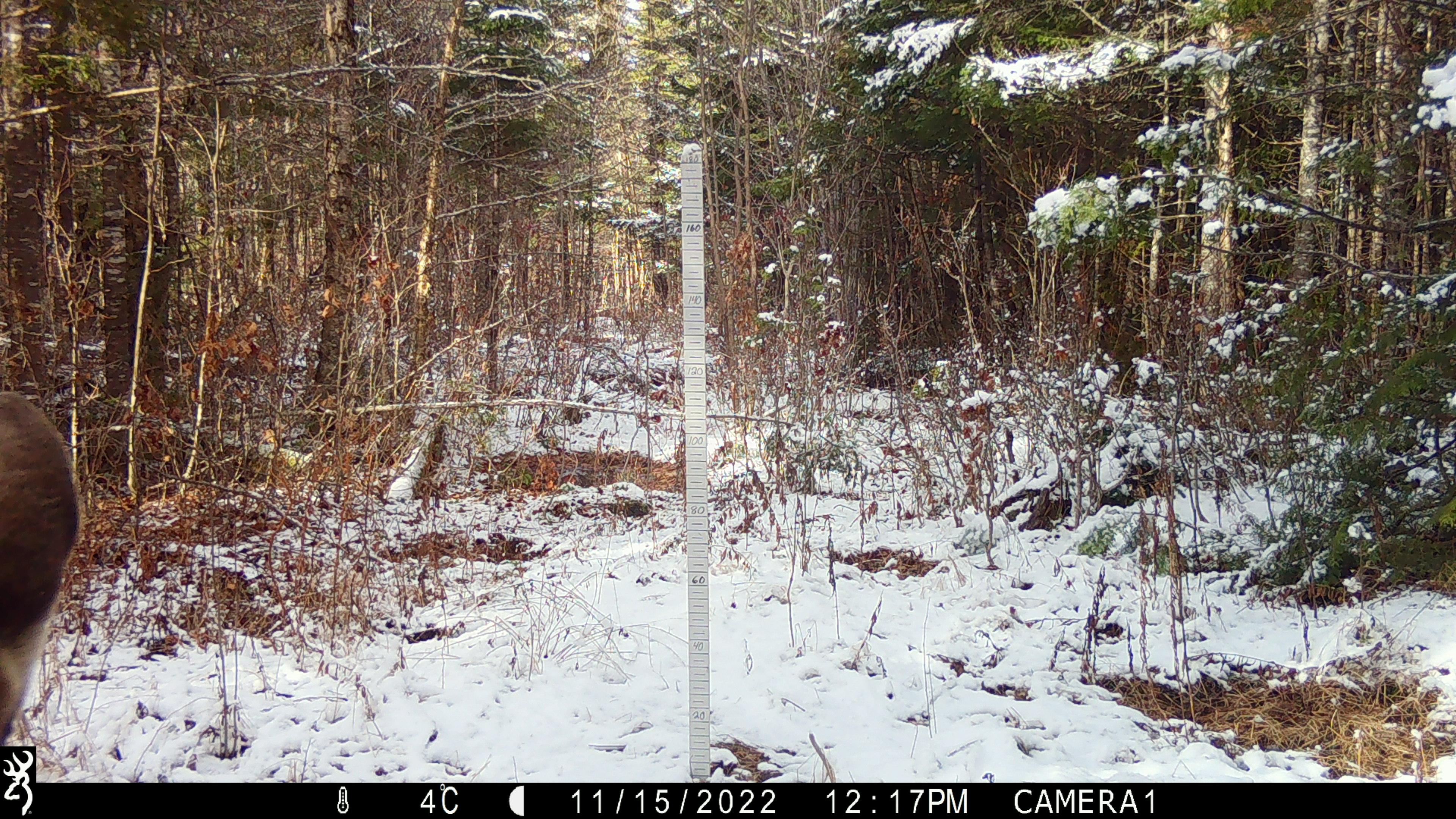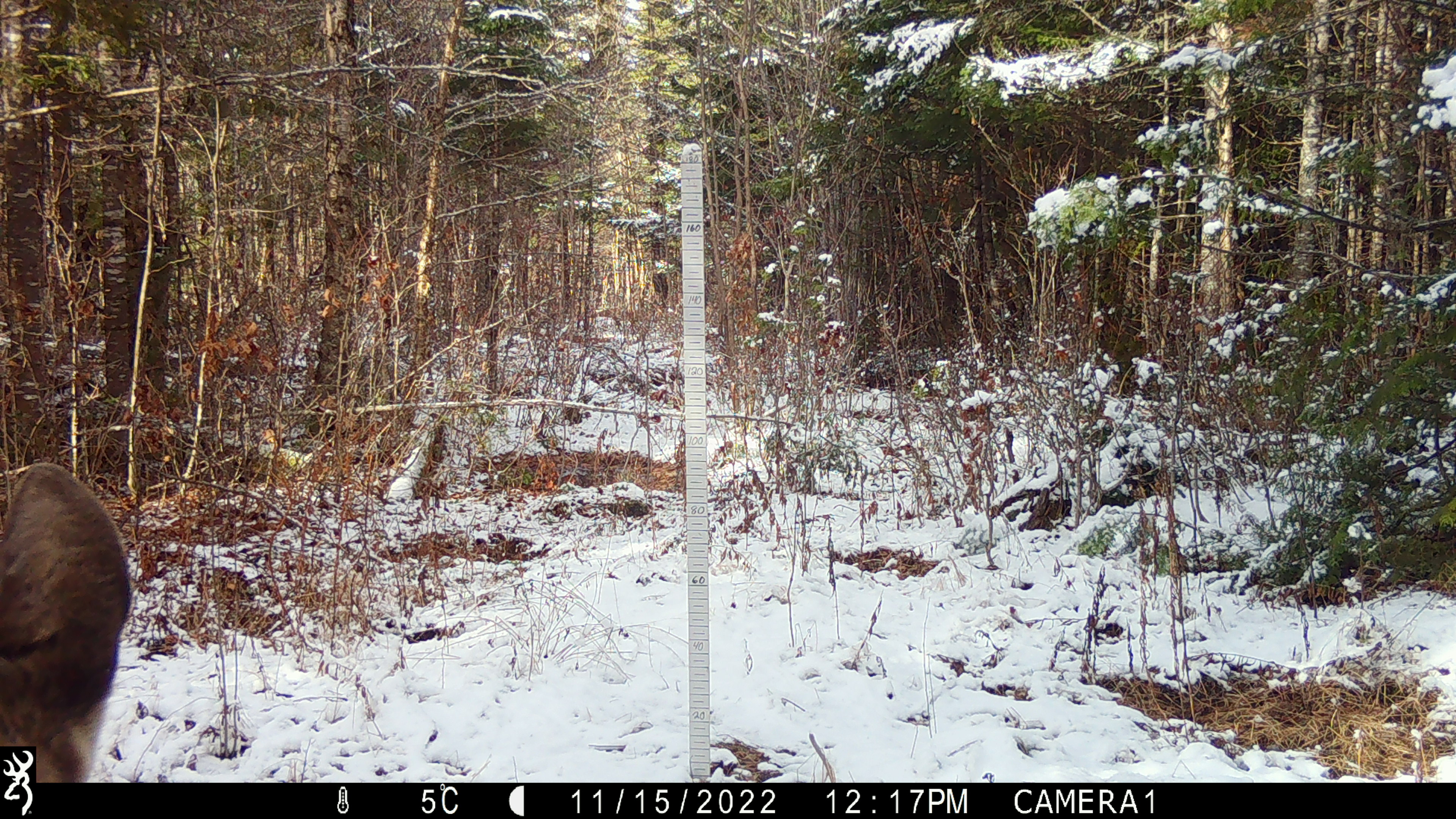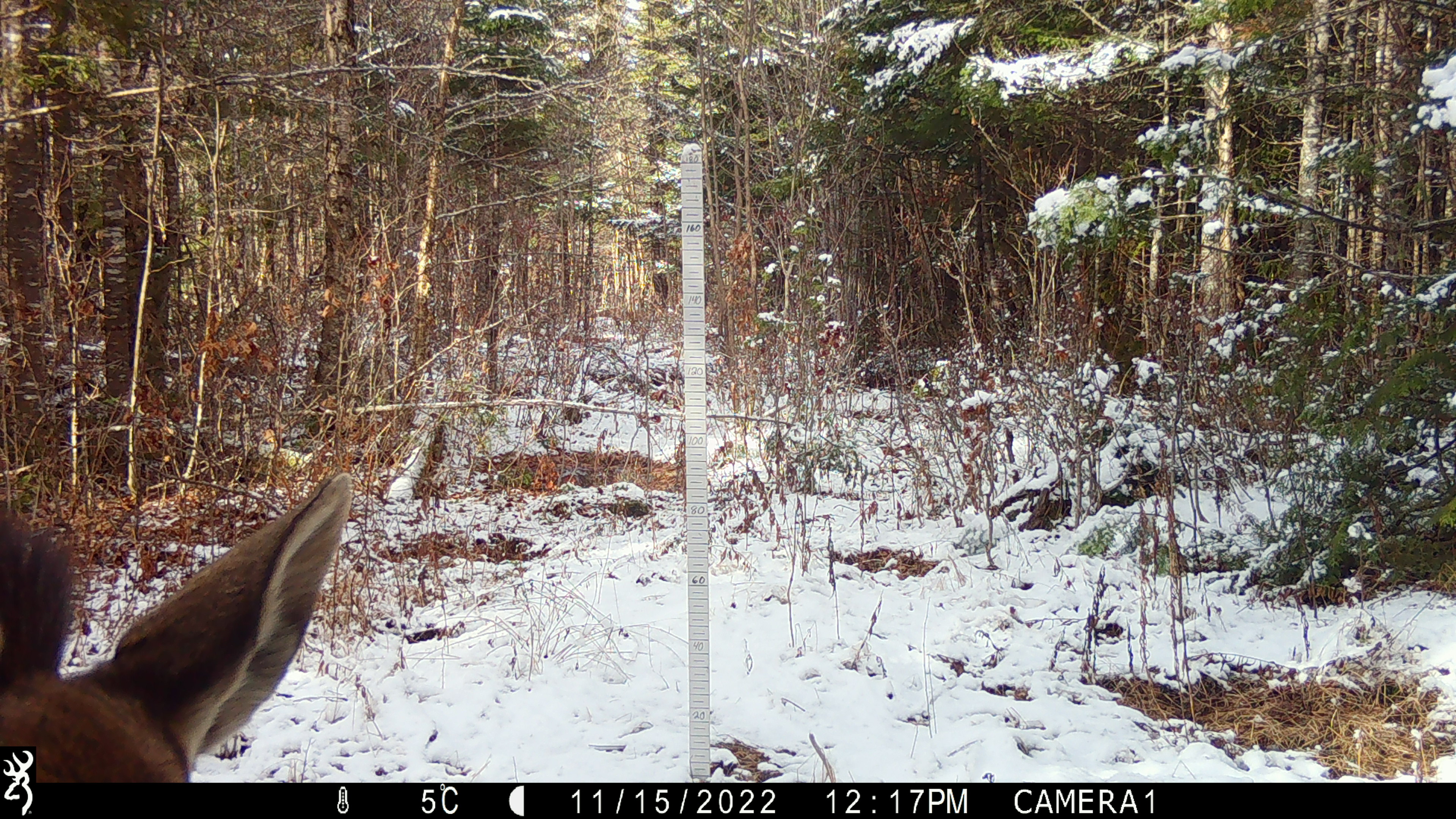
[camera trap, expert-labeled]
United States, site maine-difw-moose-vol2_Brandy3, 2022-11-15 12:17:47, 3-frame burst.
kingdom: Animalia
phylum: Chordata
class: Mammalia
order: Artiodactyla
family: Cervidae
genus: Alces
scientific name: Alces alces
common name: moose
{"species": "moose (Alces alces)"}